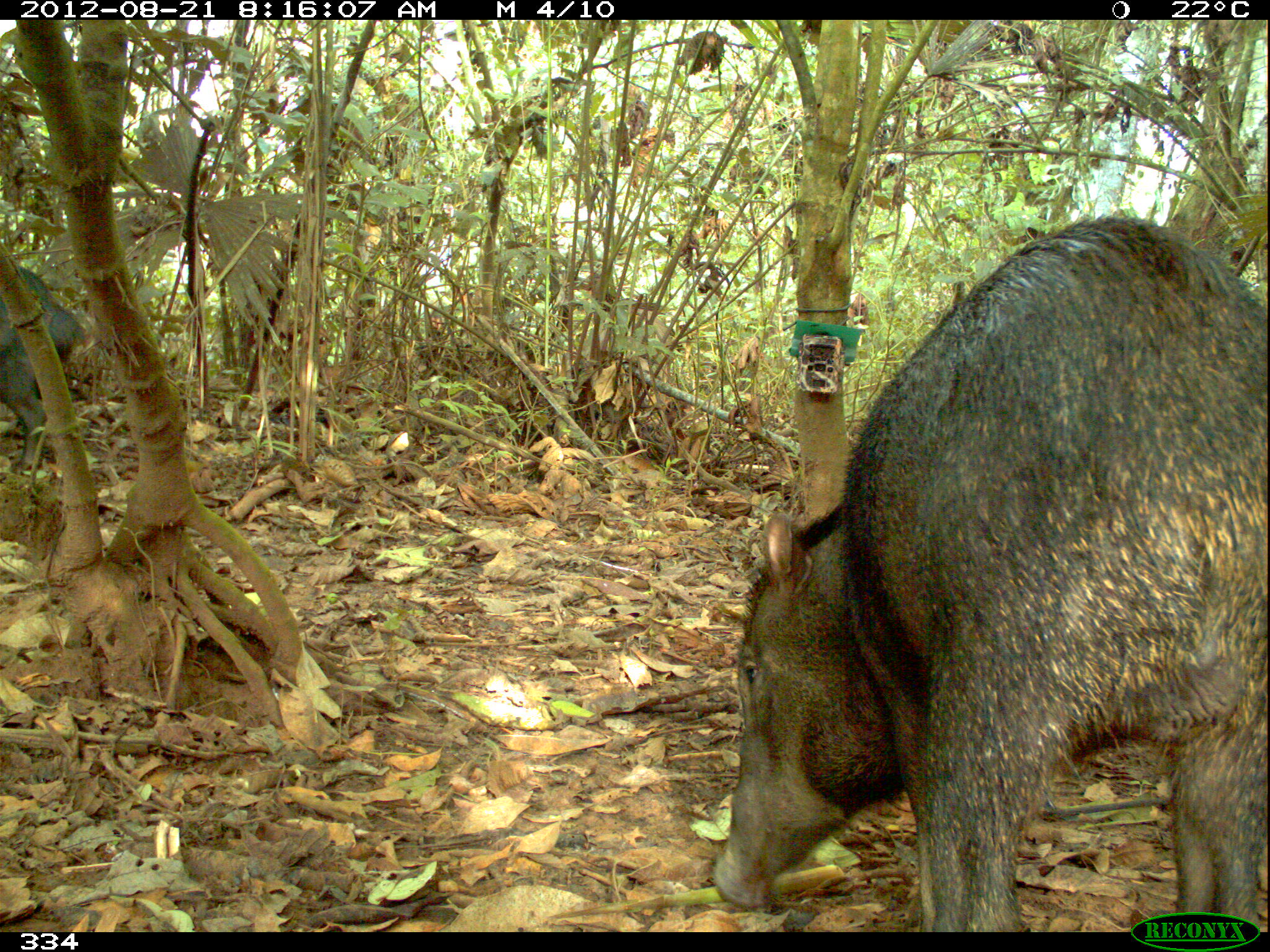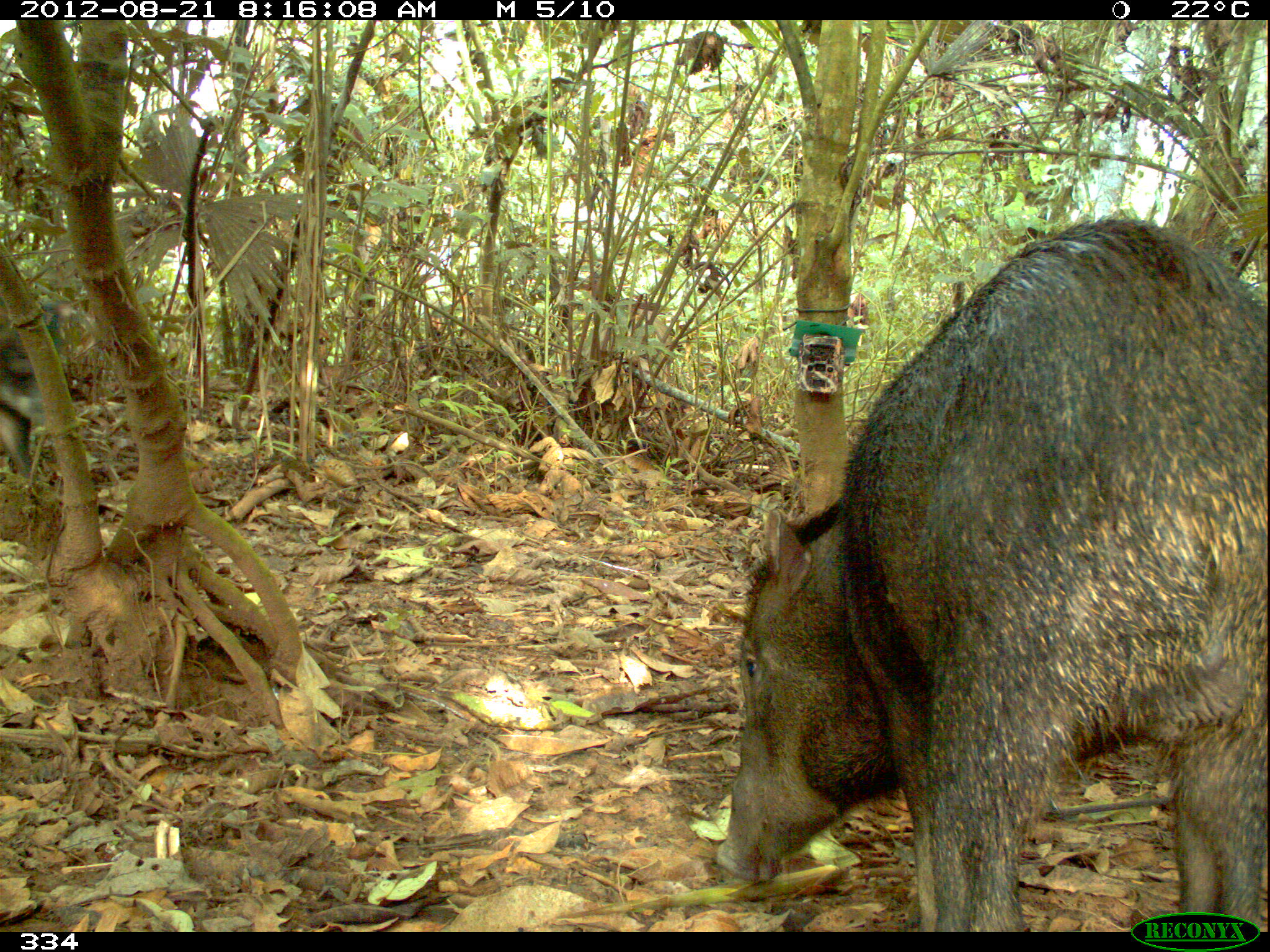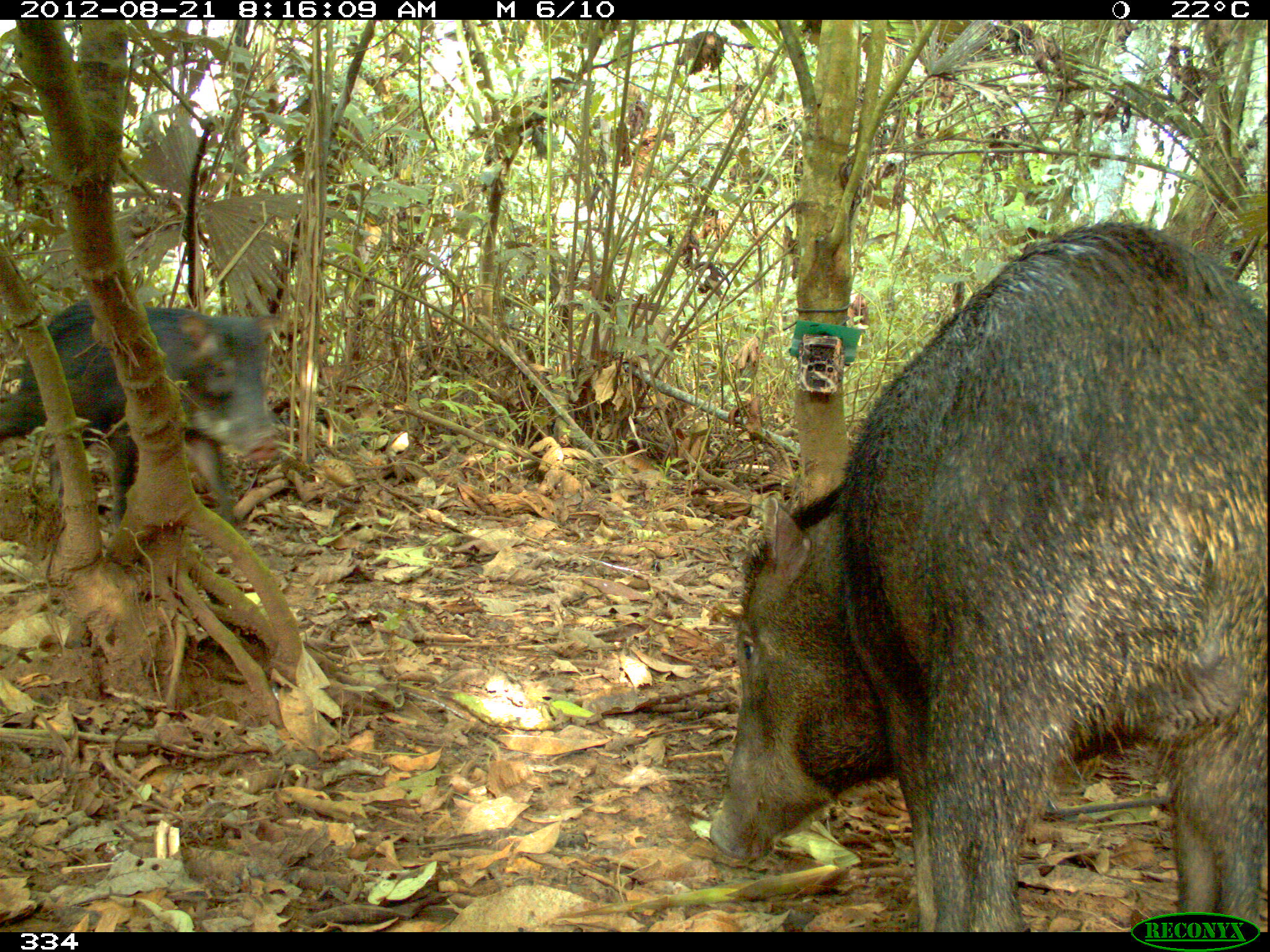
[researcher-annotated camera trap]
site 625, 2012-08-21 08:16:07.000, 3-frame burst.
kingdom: Animalia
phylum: Chordata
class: Mammalia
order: Artiodactyla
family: Tayassuidae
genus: Tayassu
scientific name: Tayassu pecari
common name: white-lipped peccary